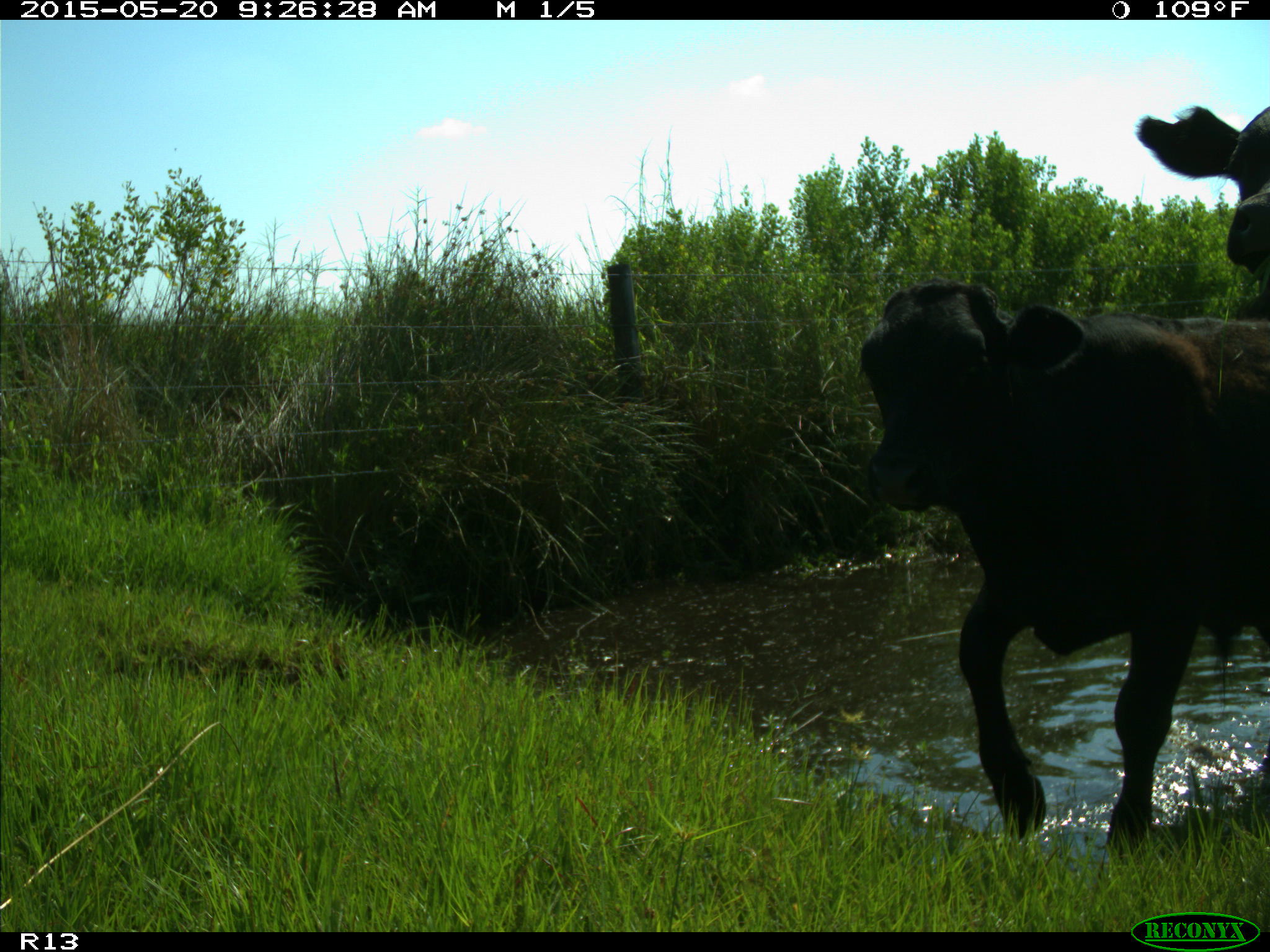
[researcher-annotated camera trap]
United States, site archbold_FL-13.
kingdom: Animalia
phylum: Chordata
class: Mammalia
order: Artiodactyla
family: Bovidae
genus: Bos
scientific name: Bos taurus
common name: domestic cow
Bos taurus (domestic cow).